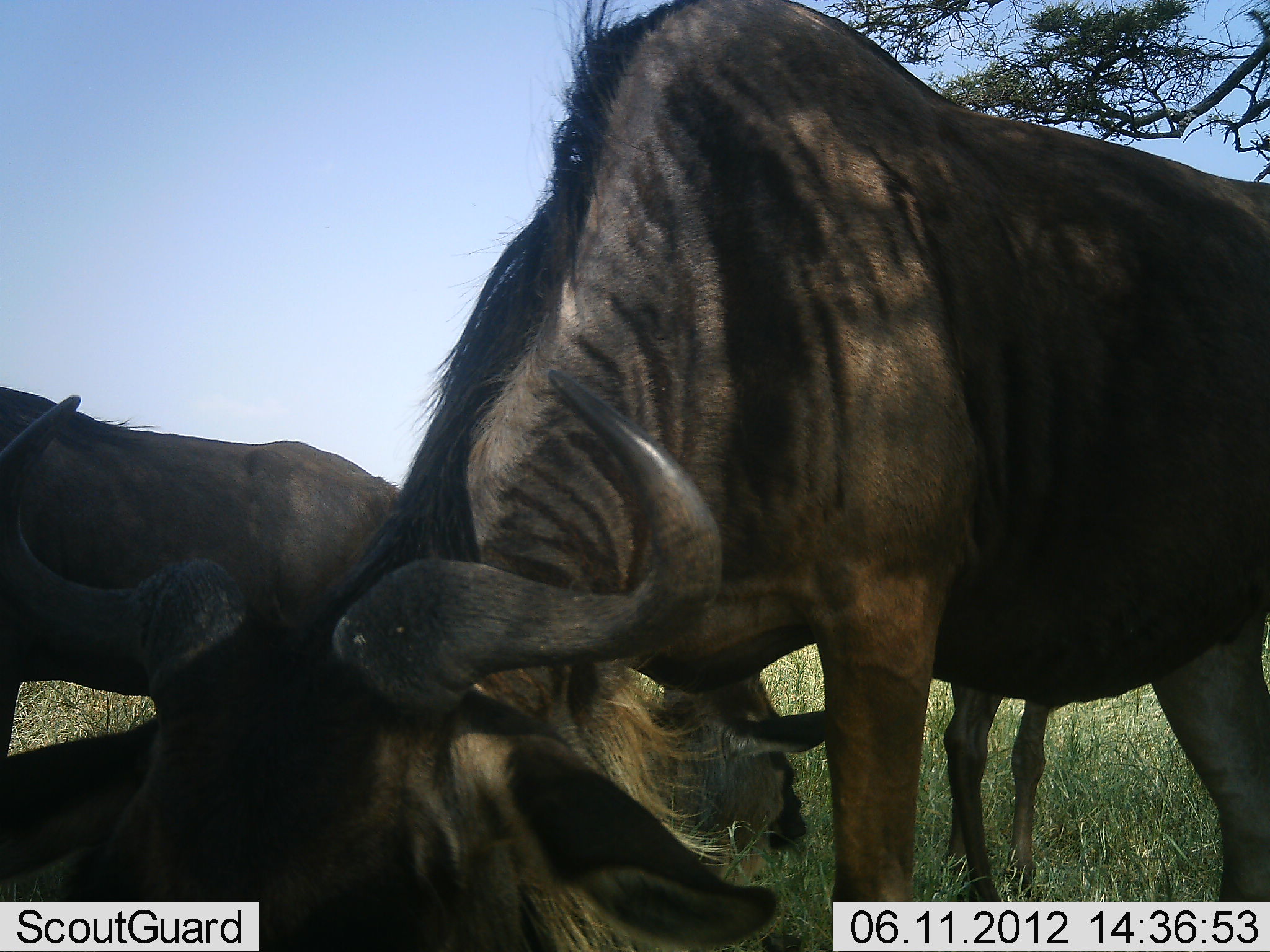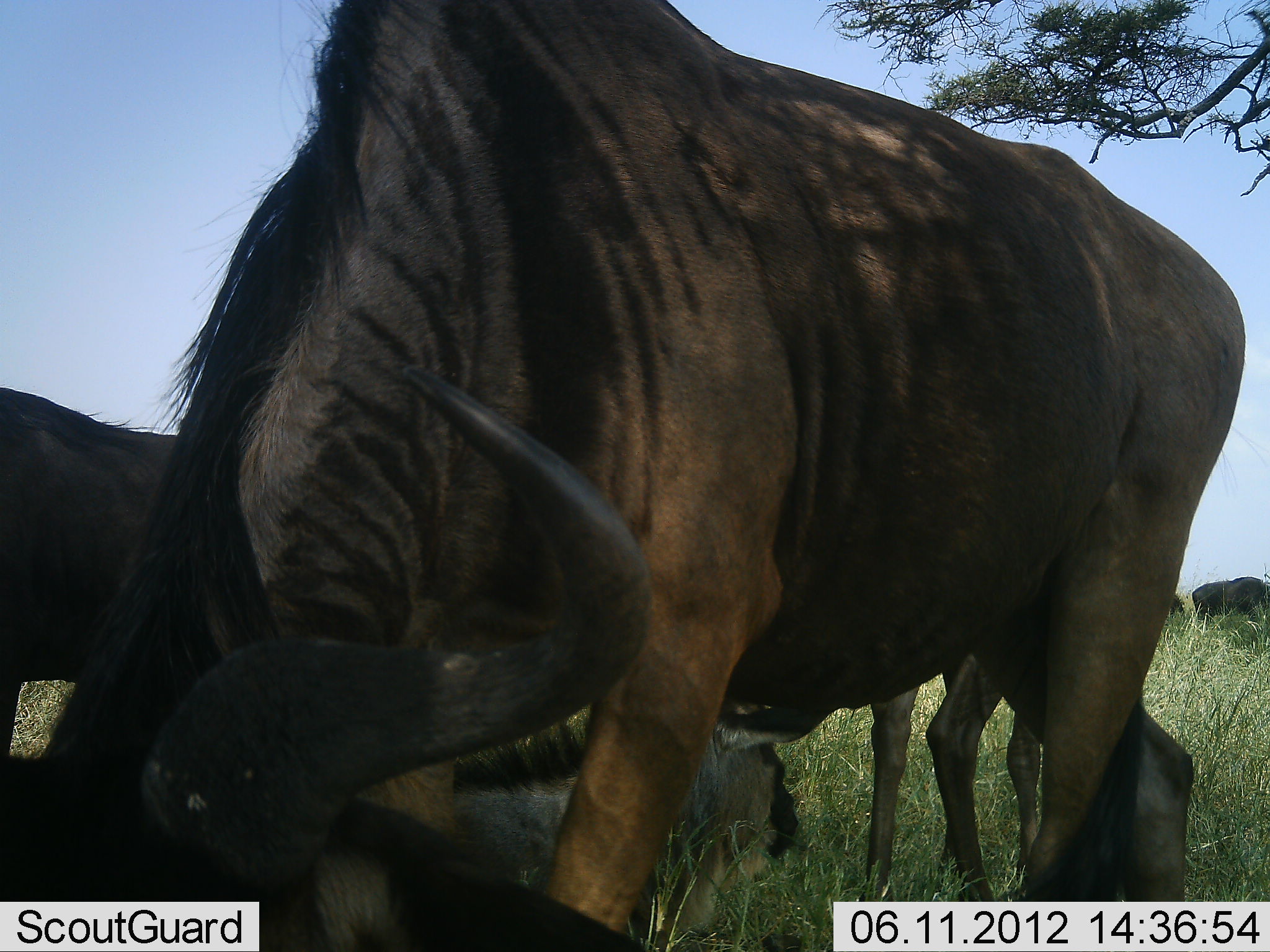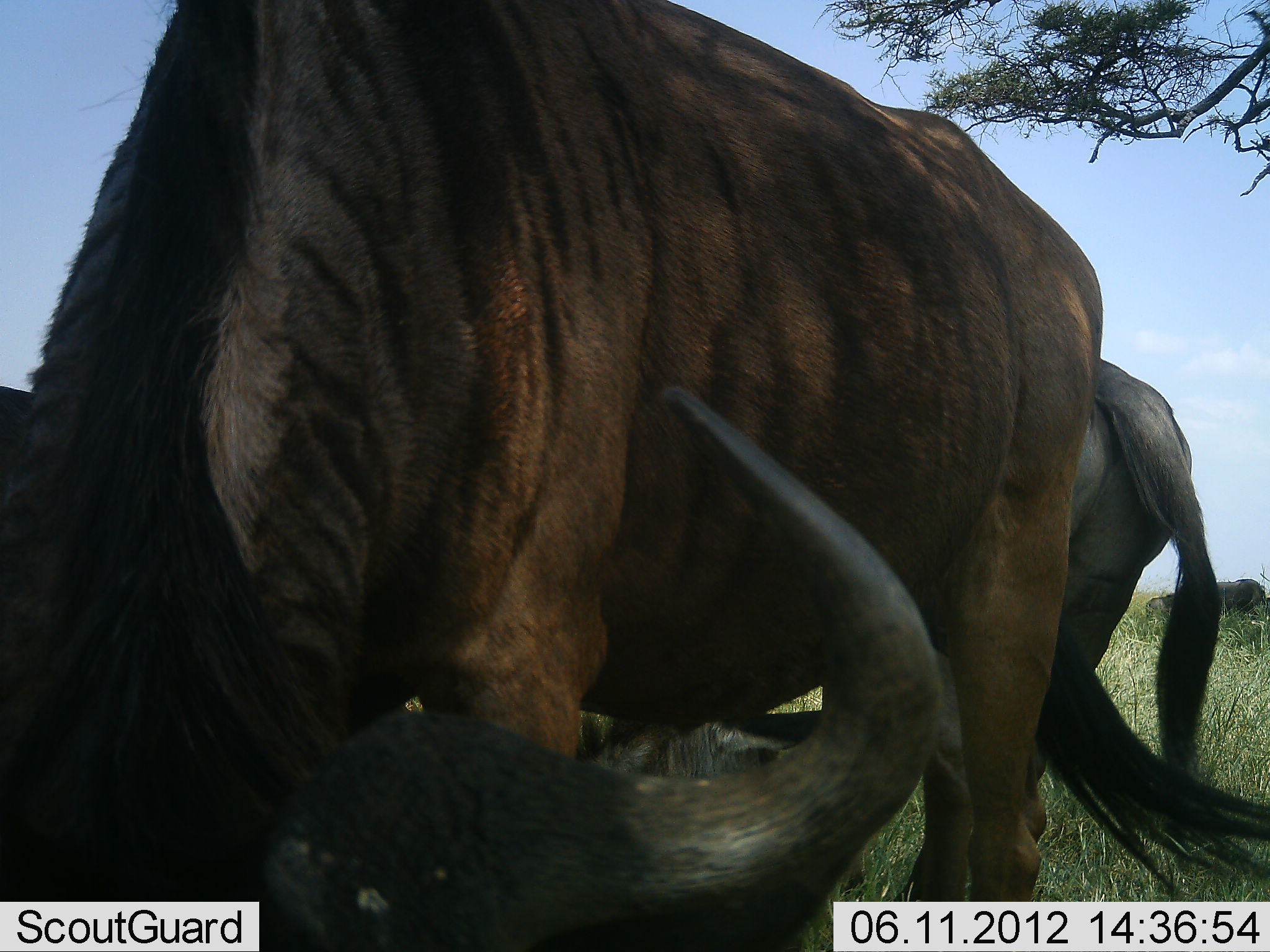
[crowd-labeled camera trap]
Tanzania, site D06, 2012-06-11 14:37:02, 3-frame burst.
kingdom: Animalia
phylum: Chordata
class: Mammalia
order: Artiodactyla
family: Bovidae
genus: Connochaetes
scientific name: Connochaetes taurinus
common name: blue wildebeest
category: wildebeest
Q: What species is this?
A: Wildebeest (blue wildebeest) (Connochaetes taurinus).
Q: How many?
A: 5.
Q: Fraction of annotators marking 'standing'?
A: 50%.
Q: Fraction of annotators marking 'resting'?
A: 90%.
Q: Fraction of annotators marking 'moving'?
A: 10%.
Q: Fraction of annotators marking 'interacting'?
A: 0%.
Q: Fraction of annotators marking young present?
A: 10%.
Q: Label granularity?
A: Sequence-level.